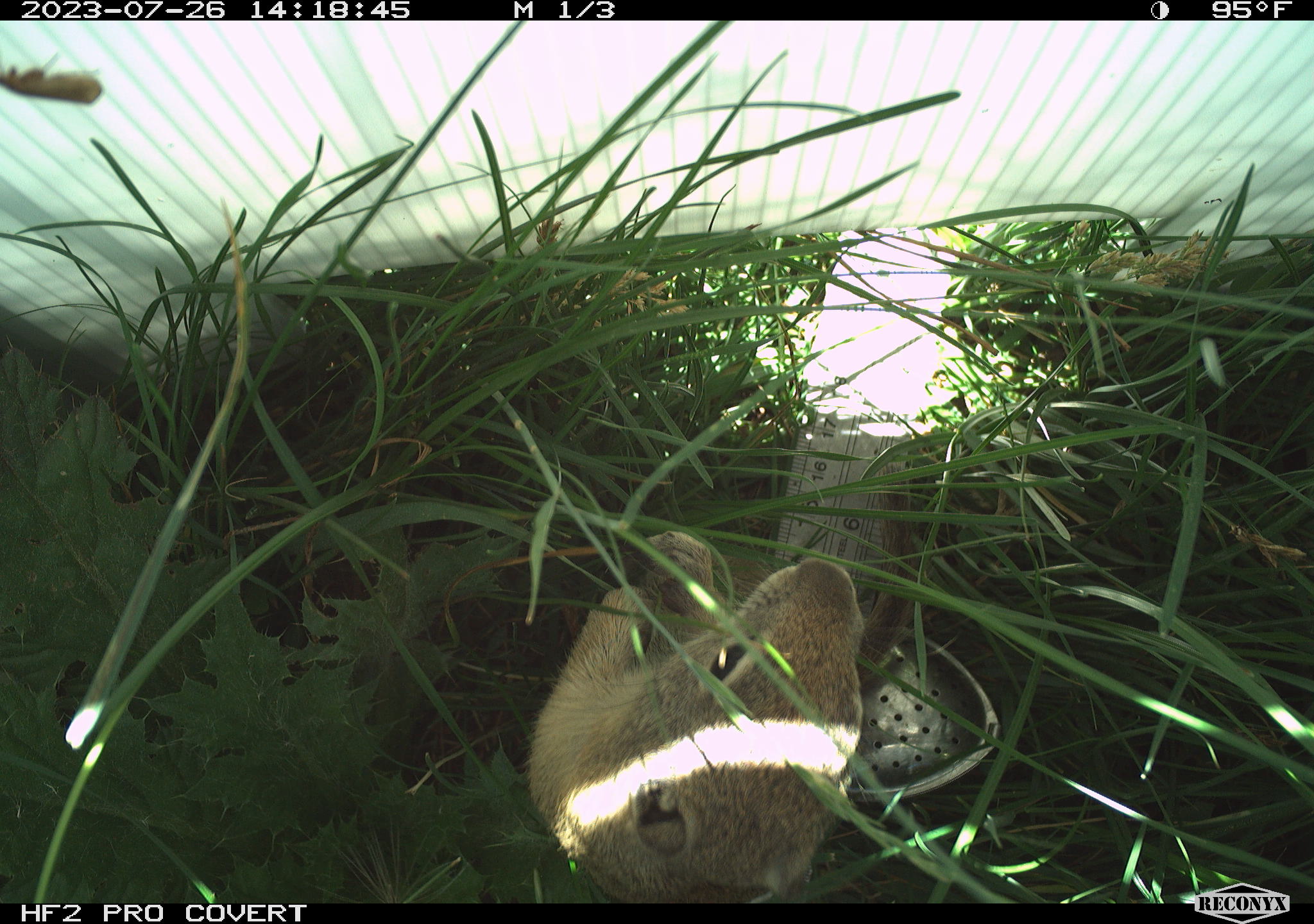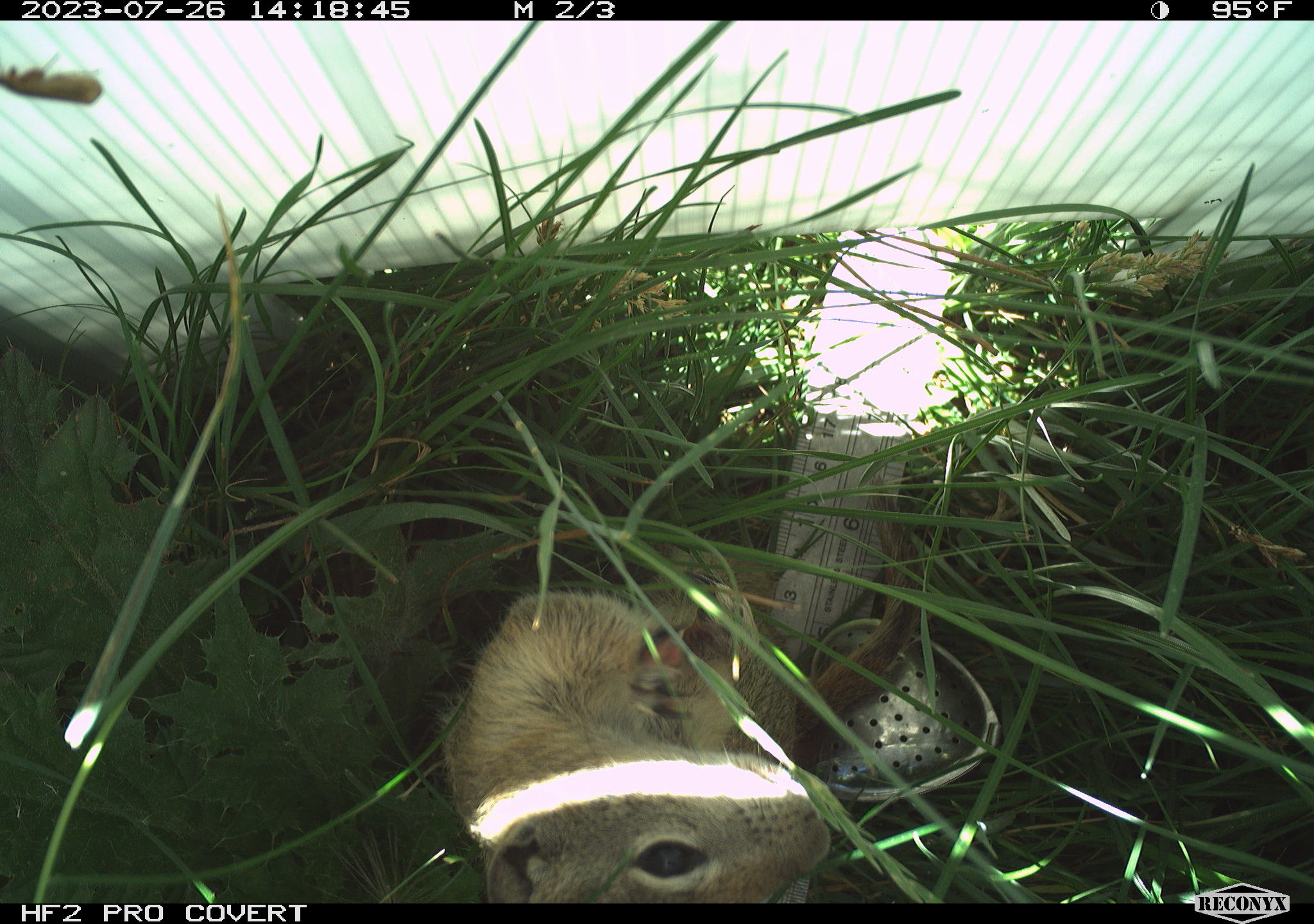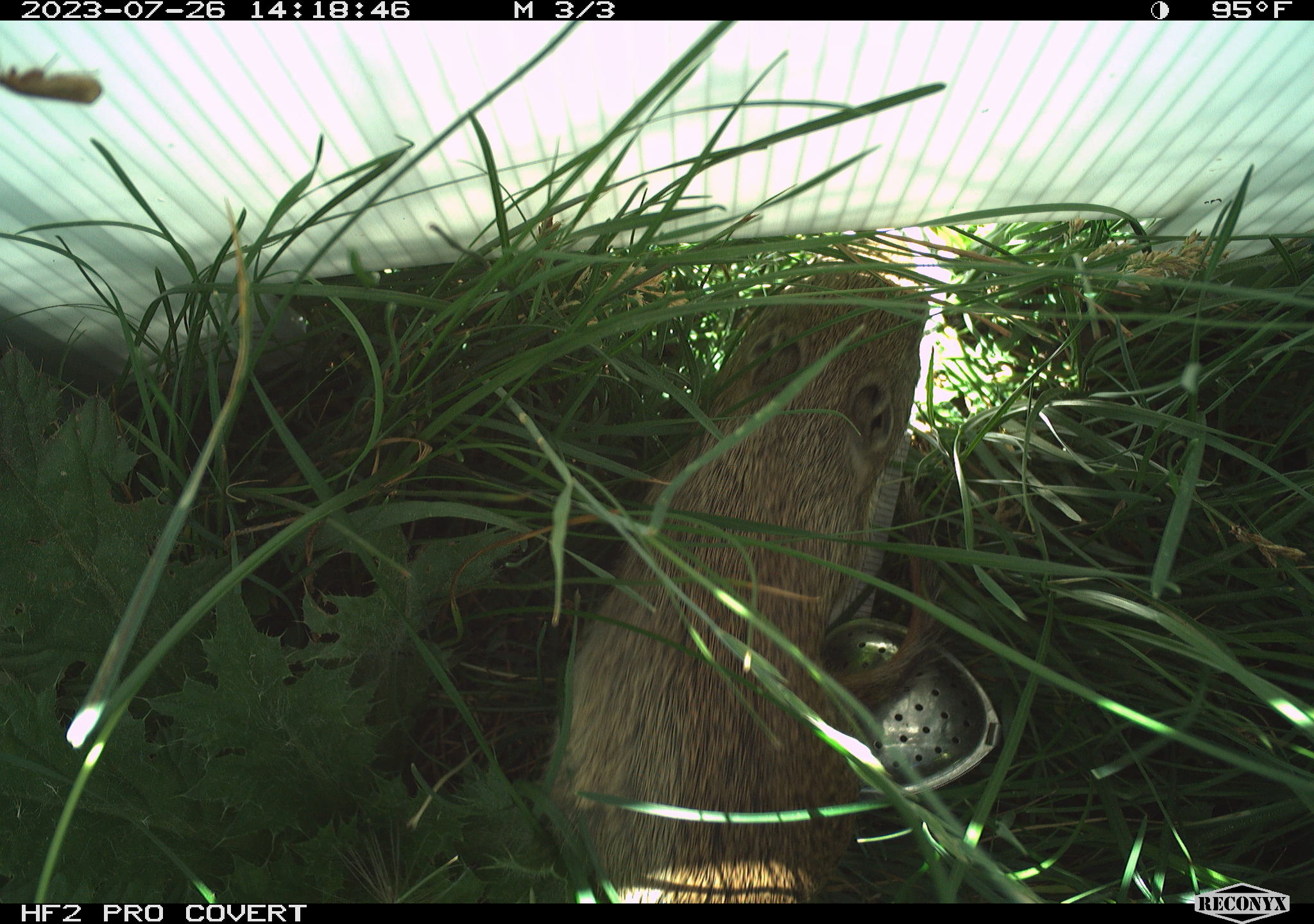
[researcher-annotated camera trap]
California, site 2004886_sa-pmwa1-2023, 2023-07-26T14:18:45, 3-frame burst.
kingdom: Animalia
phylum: Chordata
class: Mammalia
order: Rodentia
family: Sciuridae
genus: Urocitellus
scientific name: Urocitellus beldingi beldingi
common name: belding's ground squirrel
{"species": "belding's ground squirrel (Urocitellus beldingi beldingi)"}